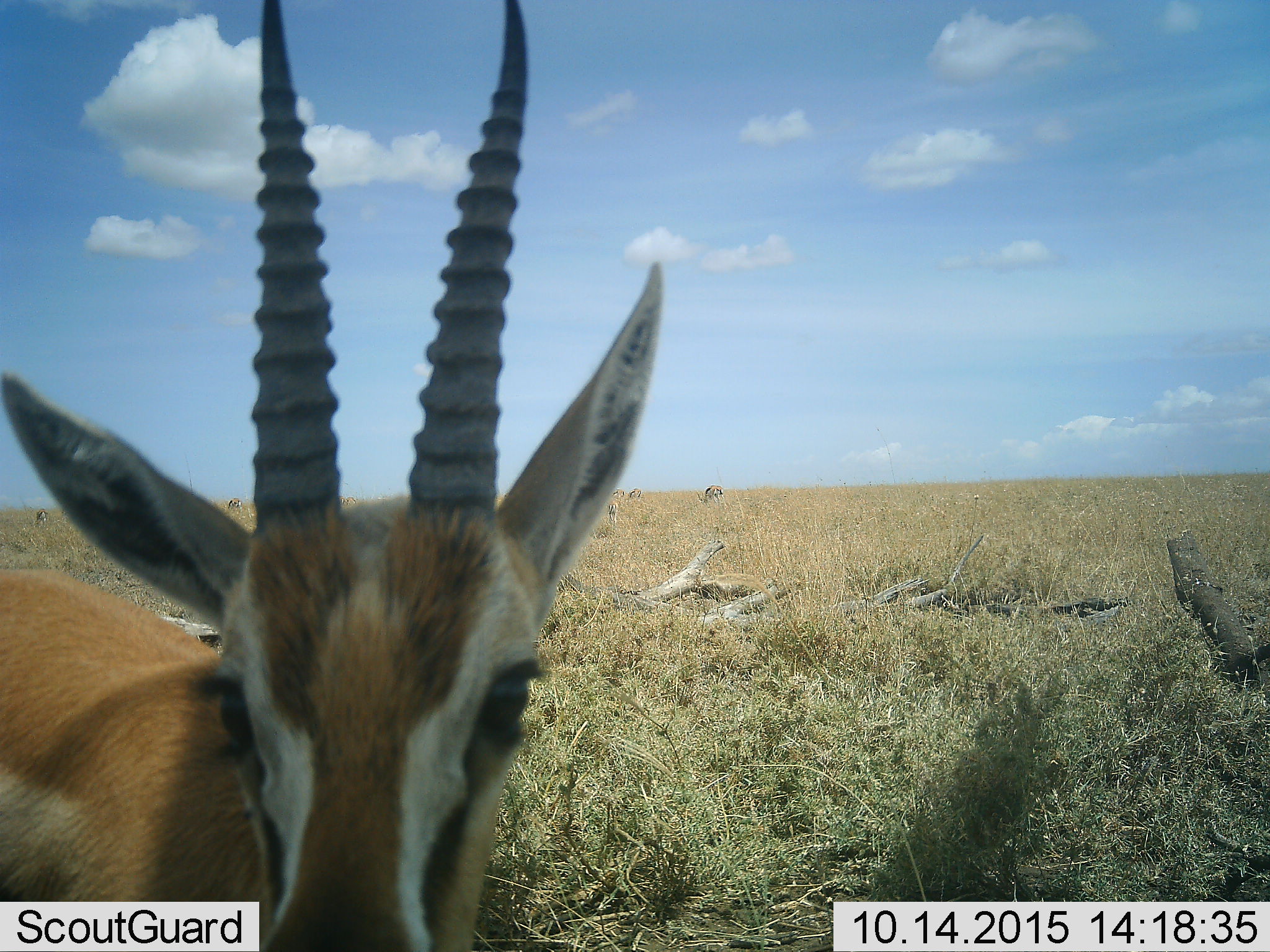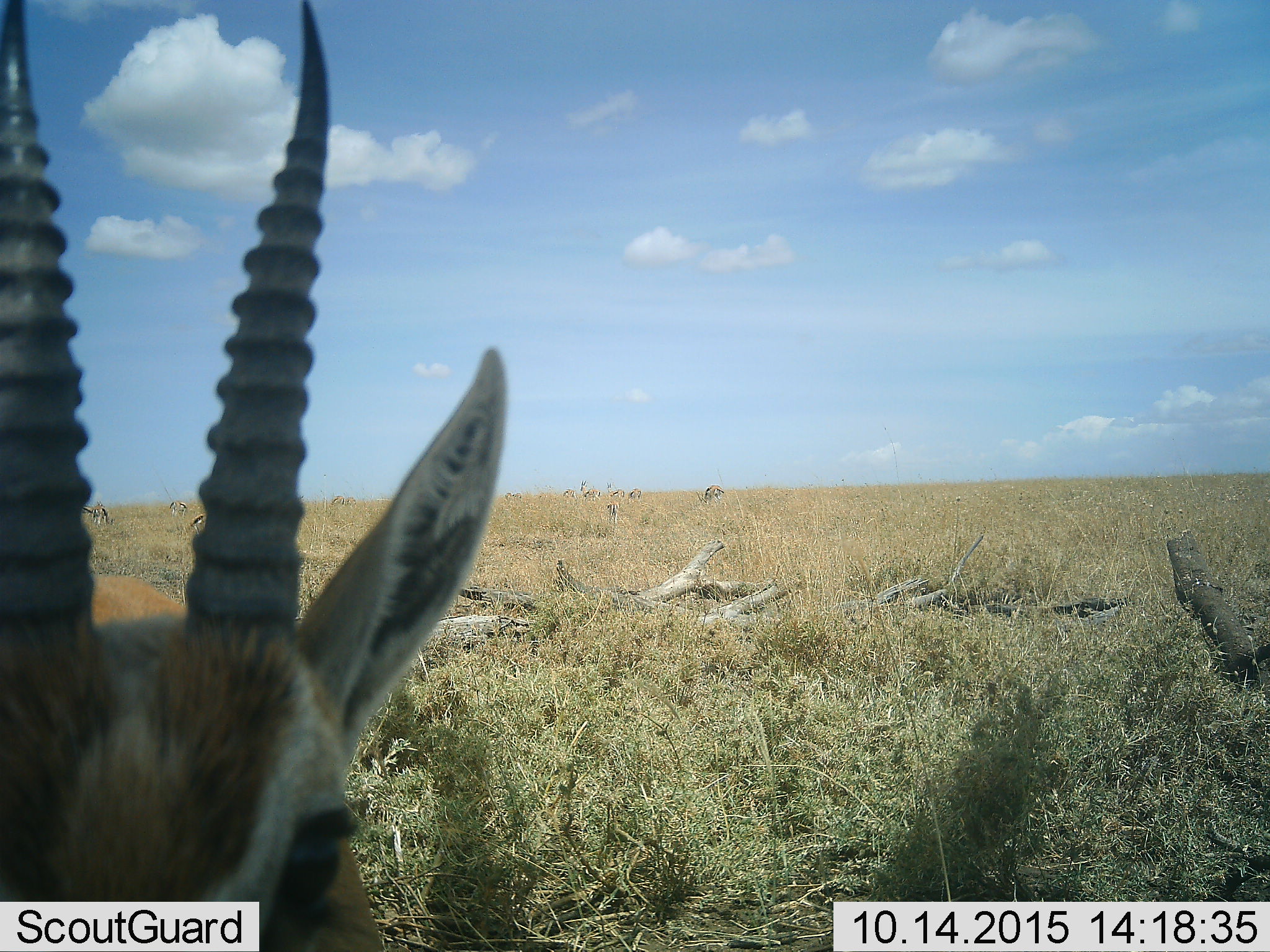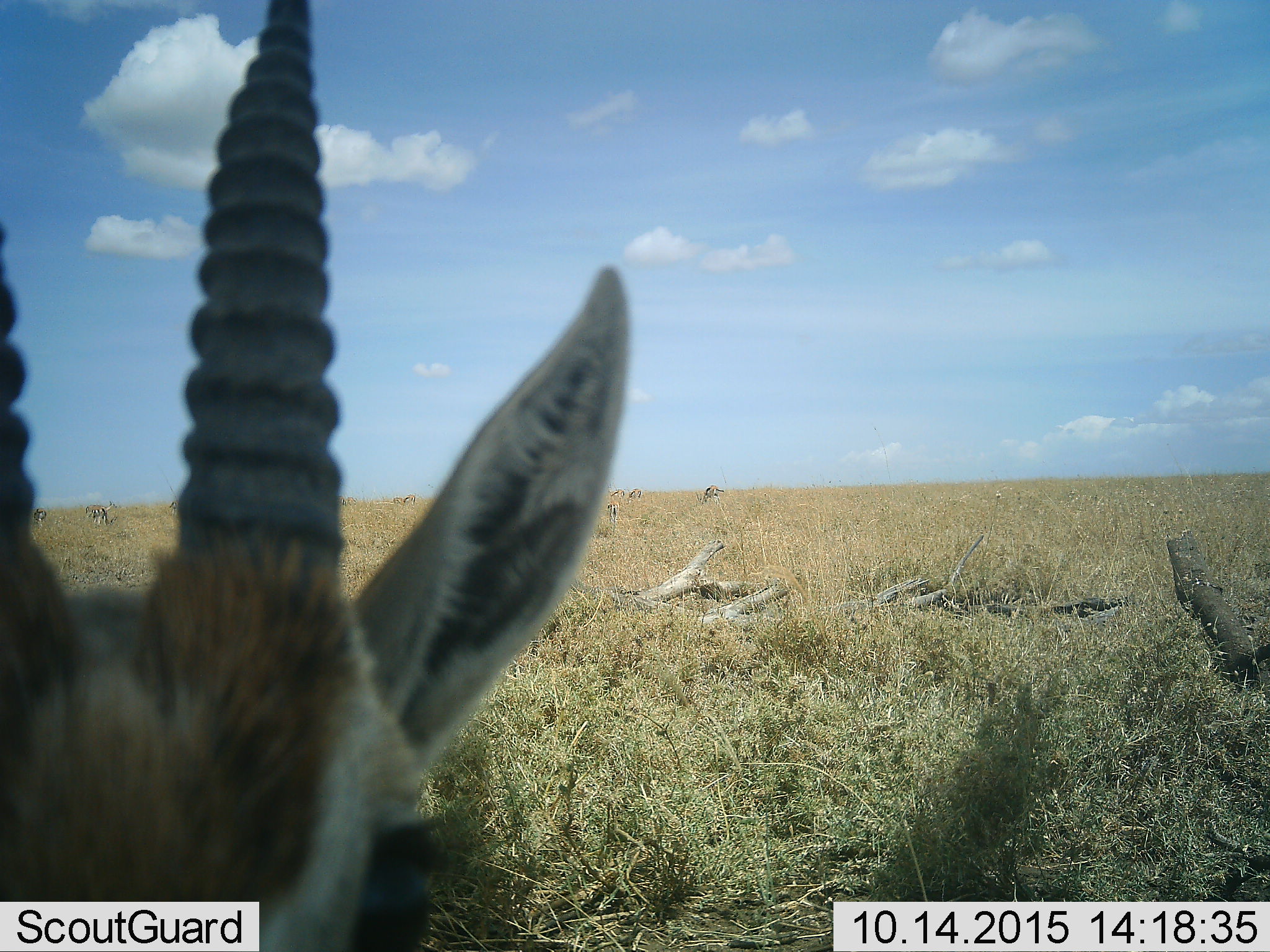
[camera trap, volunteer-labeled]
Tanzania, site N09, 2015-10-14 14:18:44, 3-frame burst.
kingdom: Animalia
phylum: Chordata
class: Mammalia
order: Artiodactyla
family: Bovidae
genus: Eudorcas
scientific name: Eudorcas thomsonii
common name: thomson's gazelle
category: gazellethomsons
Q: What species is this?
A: Gazellethomsons (thomson's gazelle) (Eudorcas thomsonii).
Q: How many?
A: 11-50.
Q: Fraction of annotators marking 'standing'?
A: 67%.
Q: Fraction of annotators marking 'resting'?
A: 0%.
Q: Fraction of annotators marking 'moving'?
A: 17%.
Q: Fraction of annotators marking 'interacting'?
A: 33%.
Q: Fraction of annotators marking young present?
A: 17%.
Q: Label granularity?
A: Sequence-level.